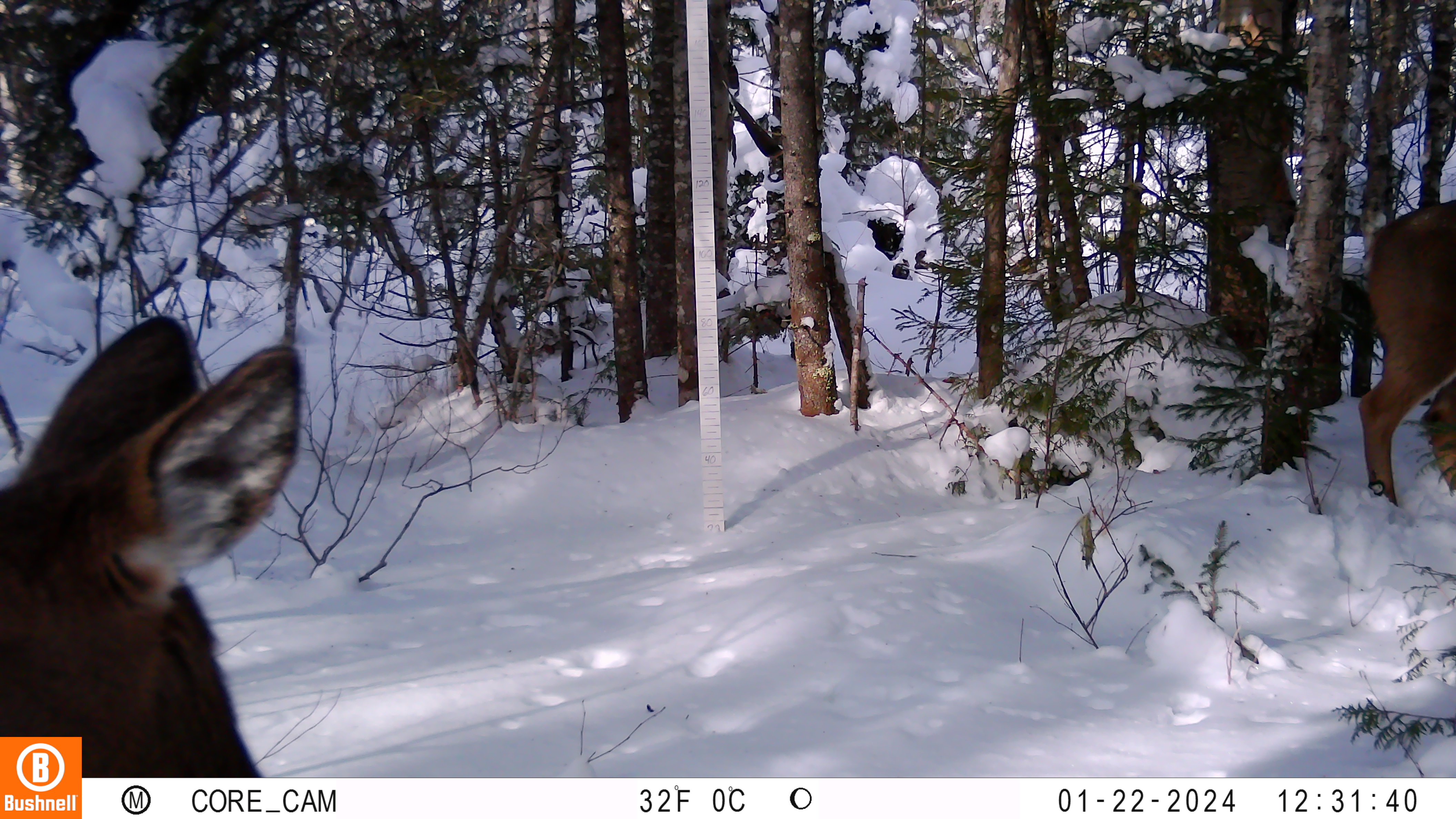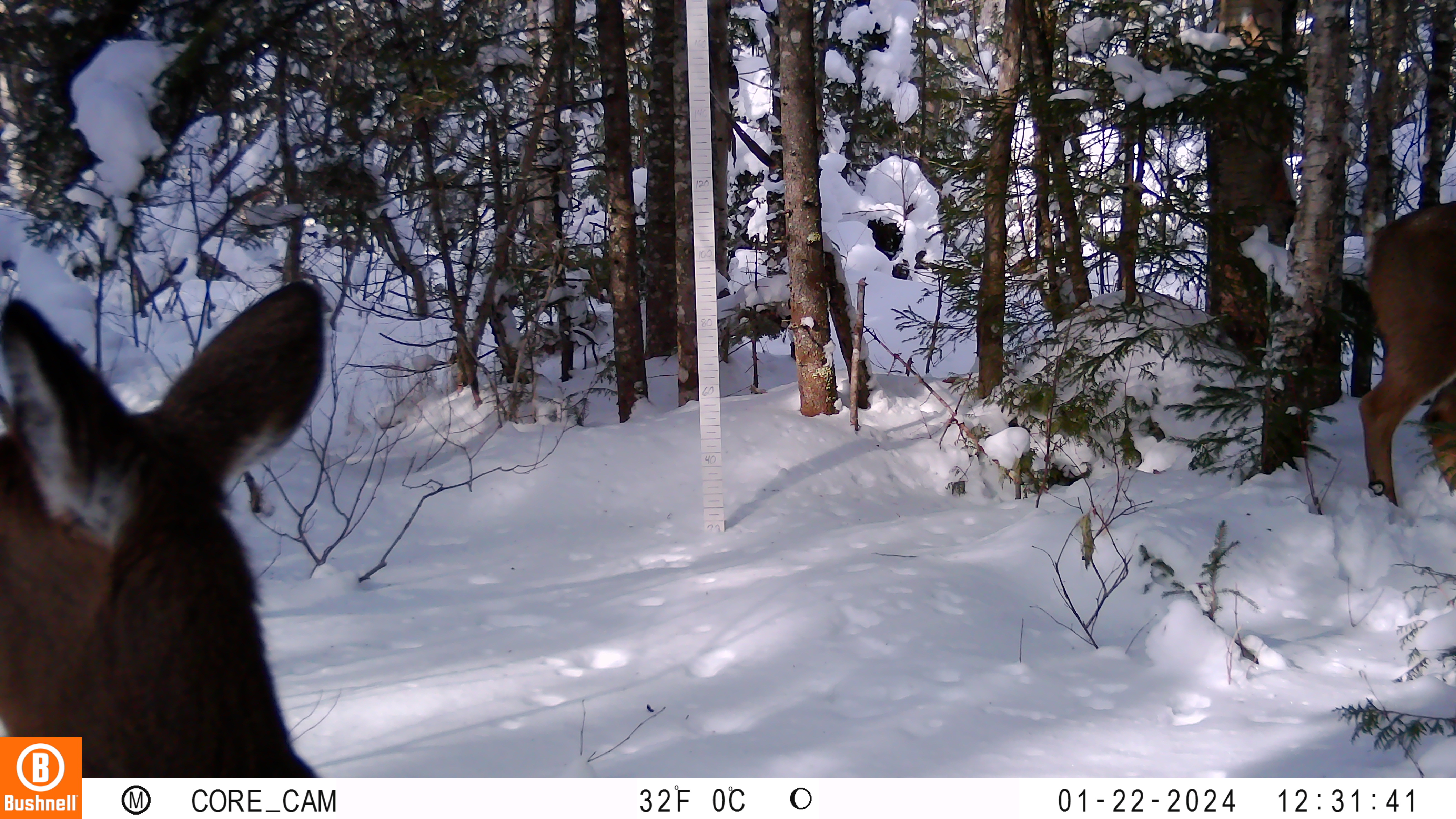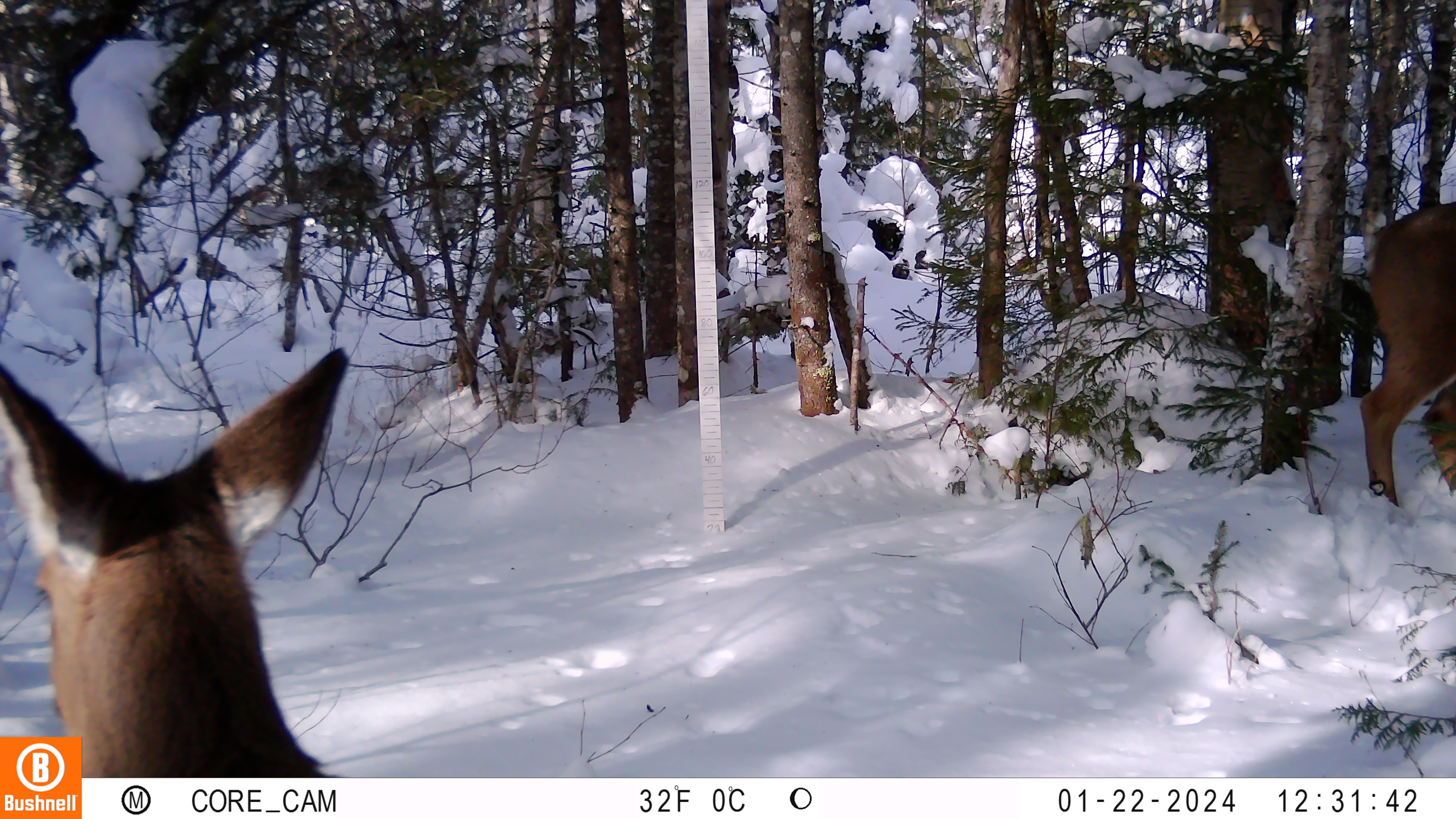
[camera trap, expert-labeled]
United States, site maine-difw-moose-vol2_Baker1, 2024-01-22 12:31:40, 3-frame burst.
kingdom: Animalia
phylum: Chordata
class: Mammalia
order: Artiodactyla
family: Cervidae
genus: Odocoileus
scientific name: Odocoileus virginianus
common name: white-tailed deer